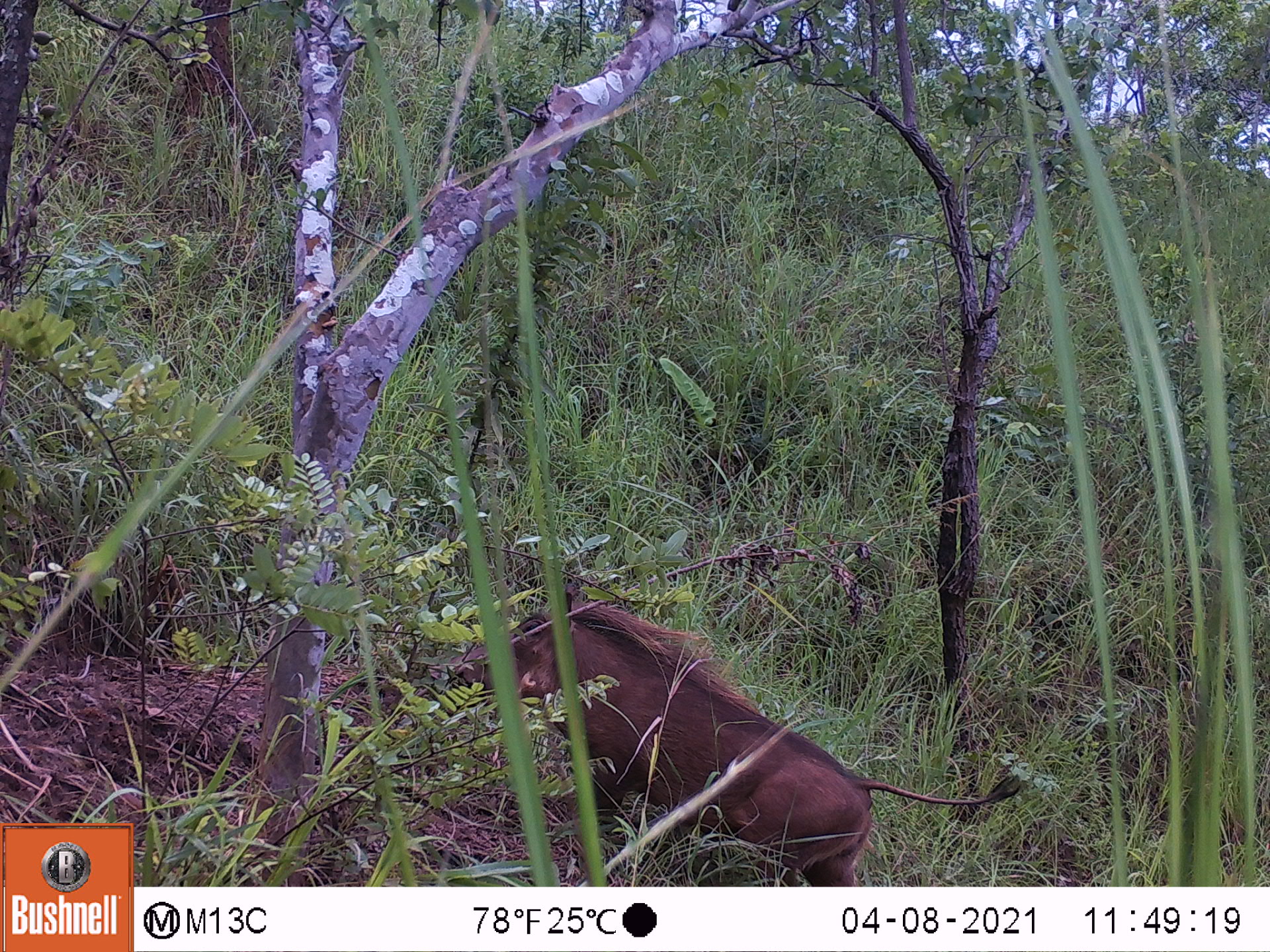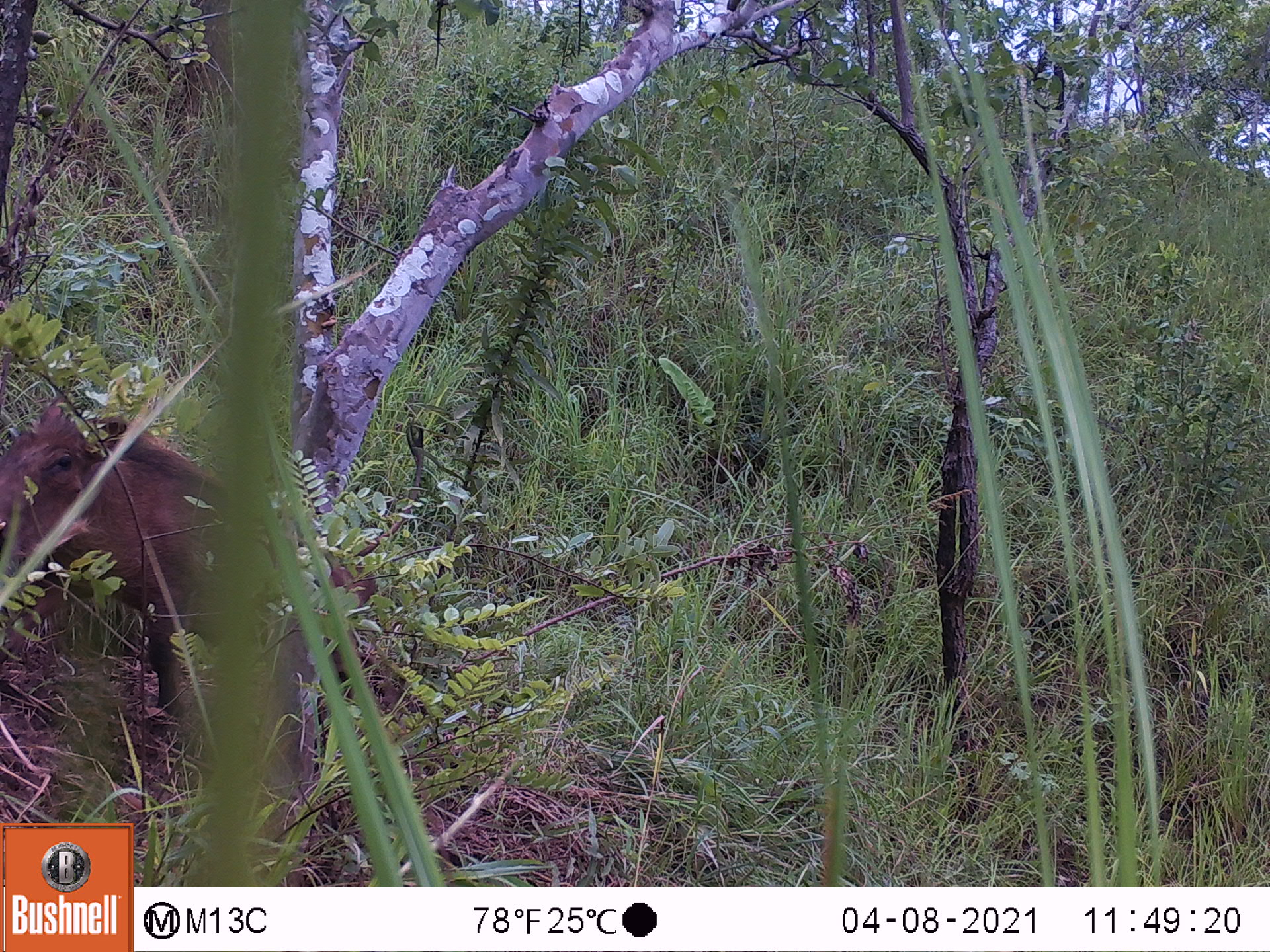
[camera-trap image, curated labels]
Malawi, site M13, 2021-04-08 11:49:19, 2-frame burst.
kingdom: Animalia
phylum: Chordata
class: Mammalia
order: Artiodactyla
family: Suidae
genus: Phacochoerus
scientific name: Phacochoerus africanus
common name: common warthog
Common warthog (Phacochoerus africanus), count 1.